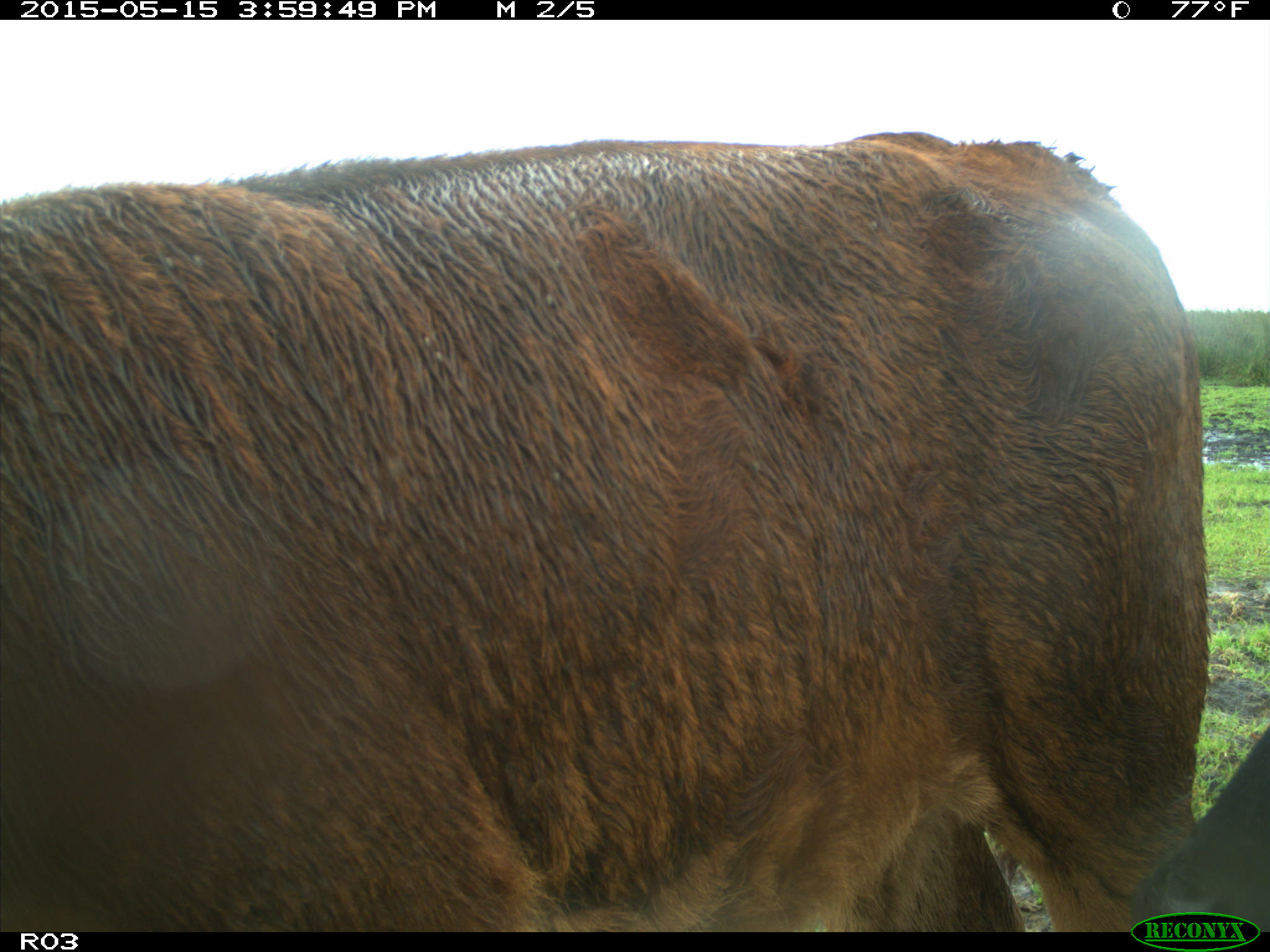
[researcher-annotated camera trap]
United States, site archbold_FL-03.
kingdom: Animalia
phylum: Chordata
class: Mammalia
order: Artiodactyla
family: Bovidae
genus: Bos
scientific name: Bos taurus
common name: domestic cow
Bos taurus (domestic cow).